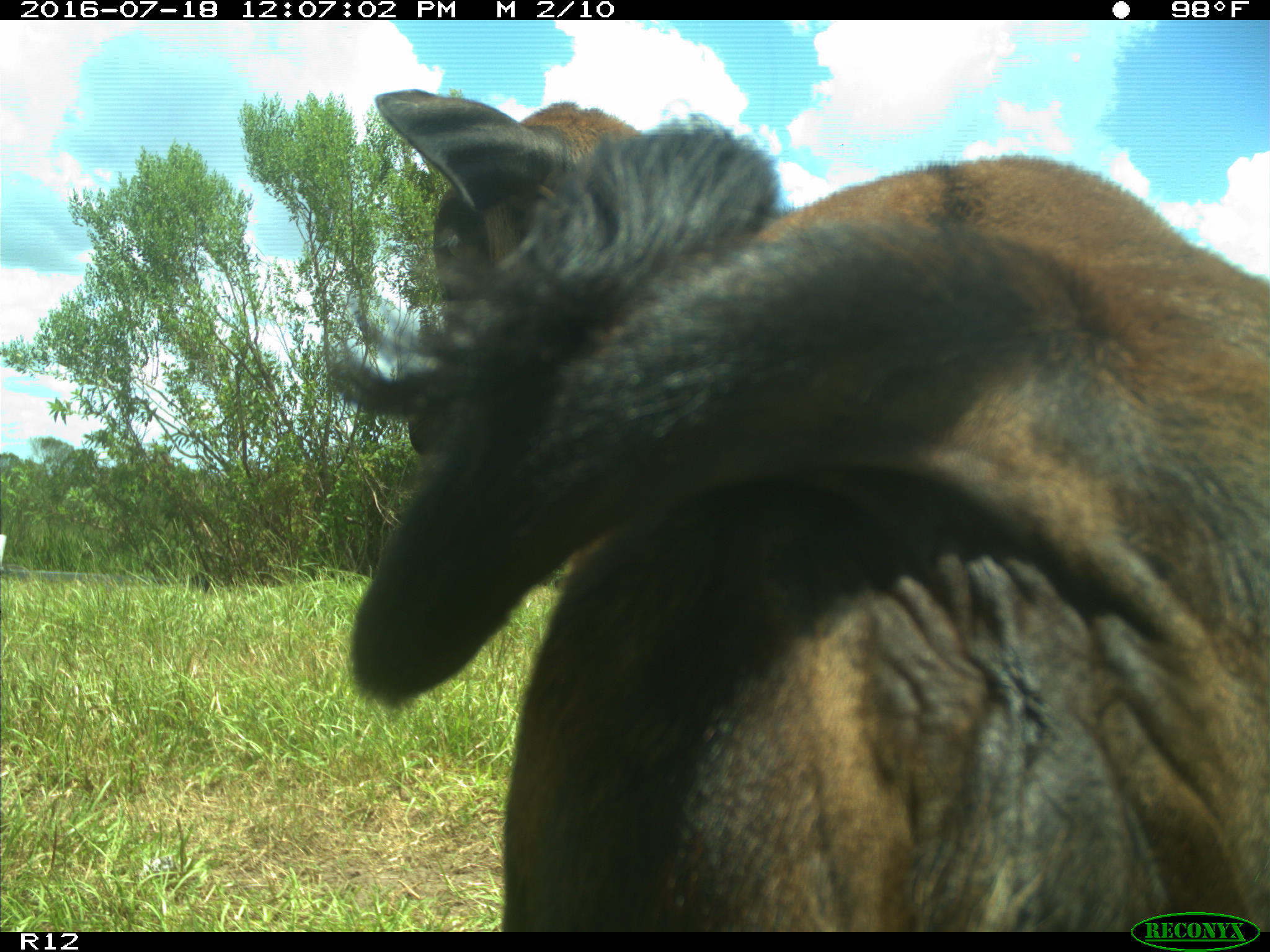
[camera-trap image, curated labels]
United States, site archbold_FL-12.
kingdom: Animalia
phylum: Chordata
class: Mammalia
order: Artiodactyla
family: Bovidae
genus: Bos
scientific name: Bos taurus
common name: domestic cow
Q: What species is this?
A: Bos taurus (domestic cow).